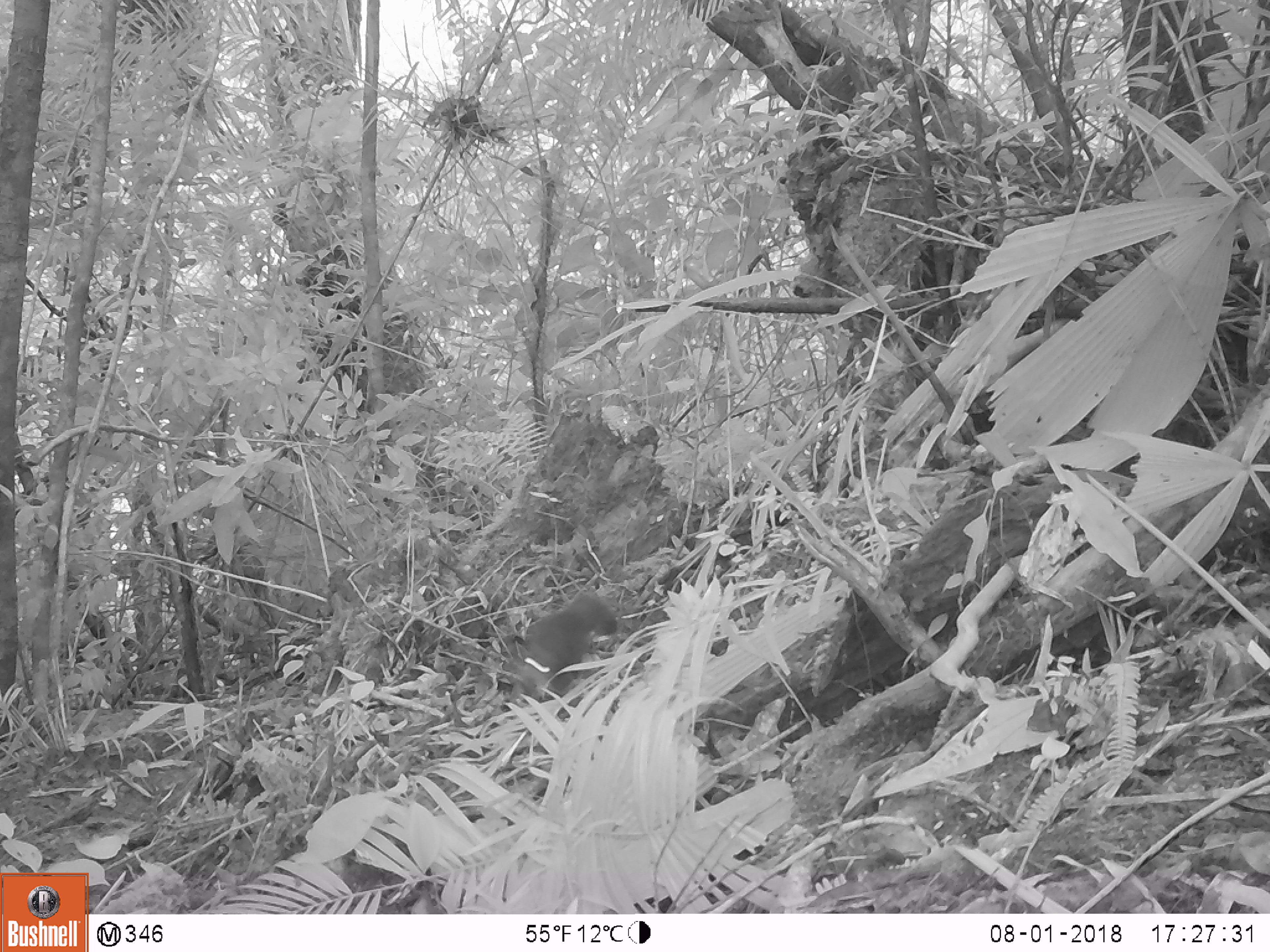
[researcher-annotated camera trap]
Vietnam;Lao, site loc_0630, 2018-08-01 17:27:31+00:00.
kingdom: Animalia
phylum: Chordata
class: Mammalia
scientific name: Mammalia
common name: mammal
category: unidentified small mammal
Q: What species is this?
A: Unidentified small mammal (mammal) (Mammalia).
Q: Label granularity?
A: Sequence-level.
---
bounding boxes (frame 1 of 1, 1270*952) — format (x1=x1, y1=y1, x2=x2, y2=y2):
unidentified small mammal: (x1=505, y1=587, x2=619, y2=702)